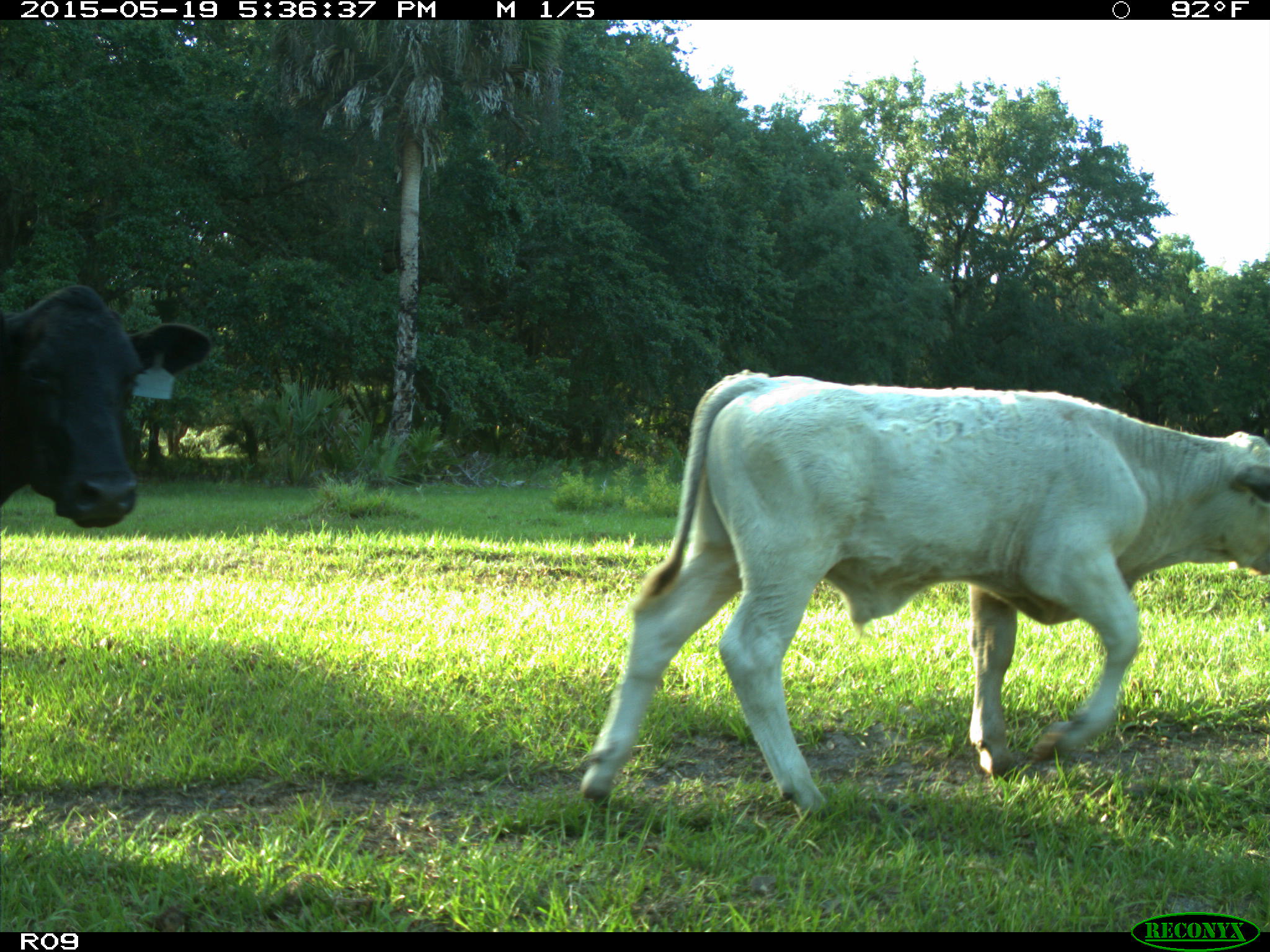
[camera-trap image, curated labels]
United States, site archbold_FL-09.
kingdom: Animalia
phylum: Chordata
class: Mammalia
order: Artiodactyla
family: Bovidae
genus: Bos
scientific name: Bos taurus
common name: domestic cow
Bos taurus (domestic cow).